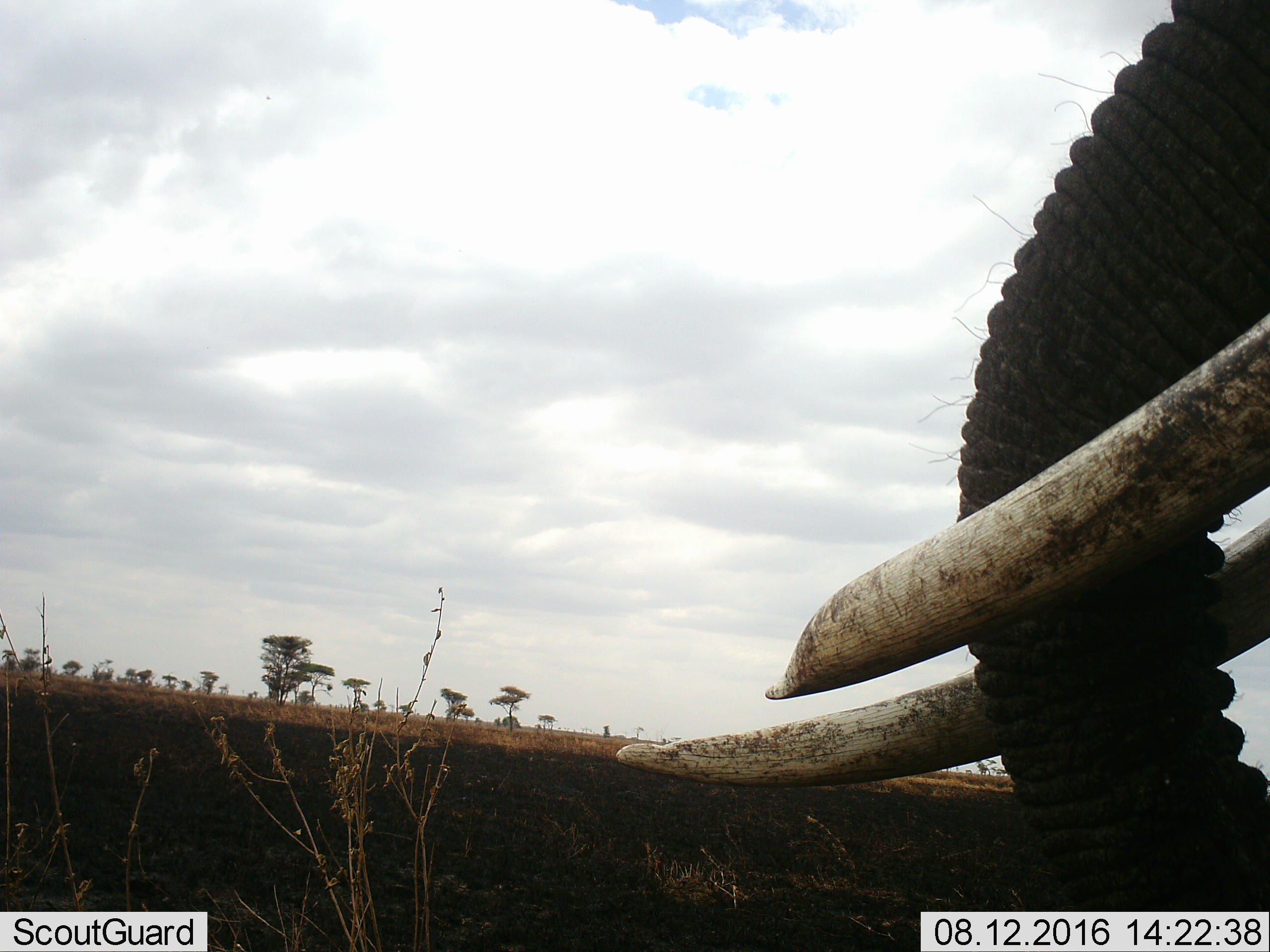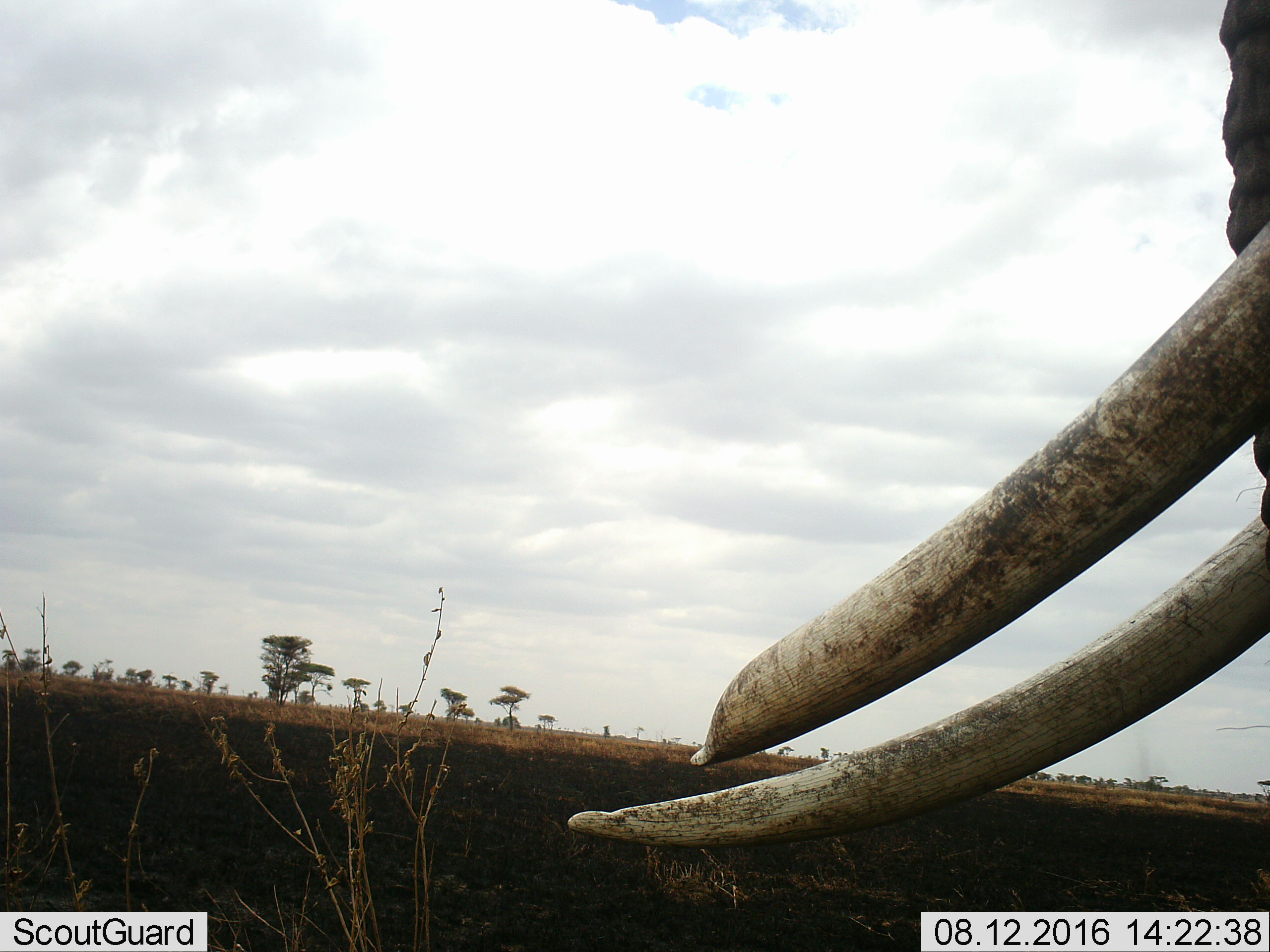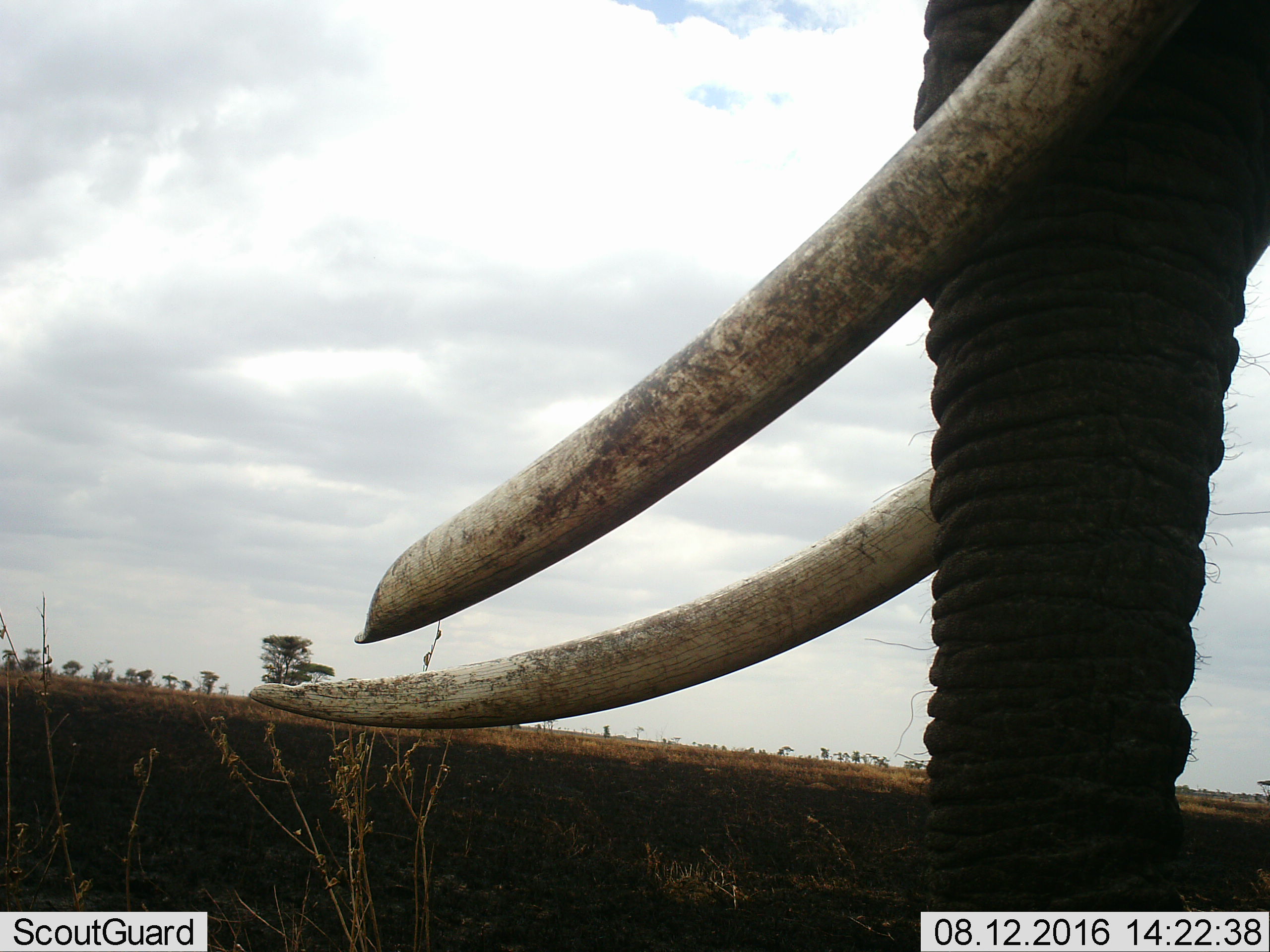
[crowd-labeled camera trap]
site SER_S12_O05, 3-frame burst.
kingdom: Animalia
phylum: Chordata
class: Mammalia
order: Proboscidea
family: Elephantidae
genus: Loxodonta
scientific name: Loxodonta africana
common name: african bush elephant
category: elephant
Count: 1.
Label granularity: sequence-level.